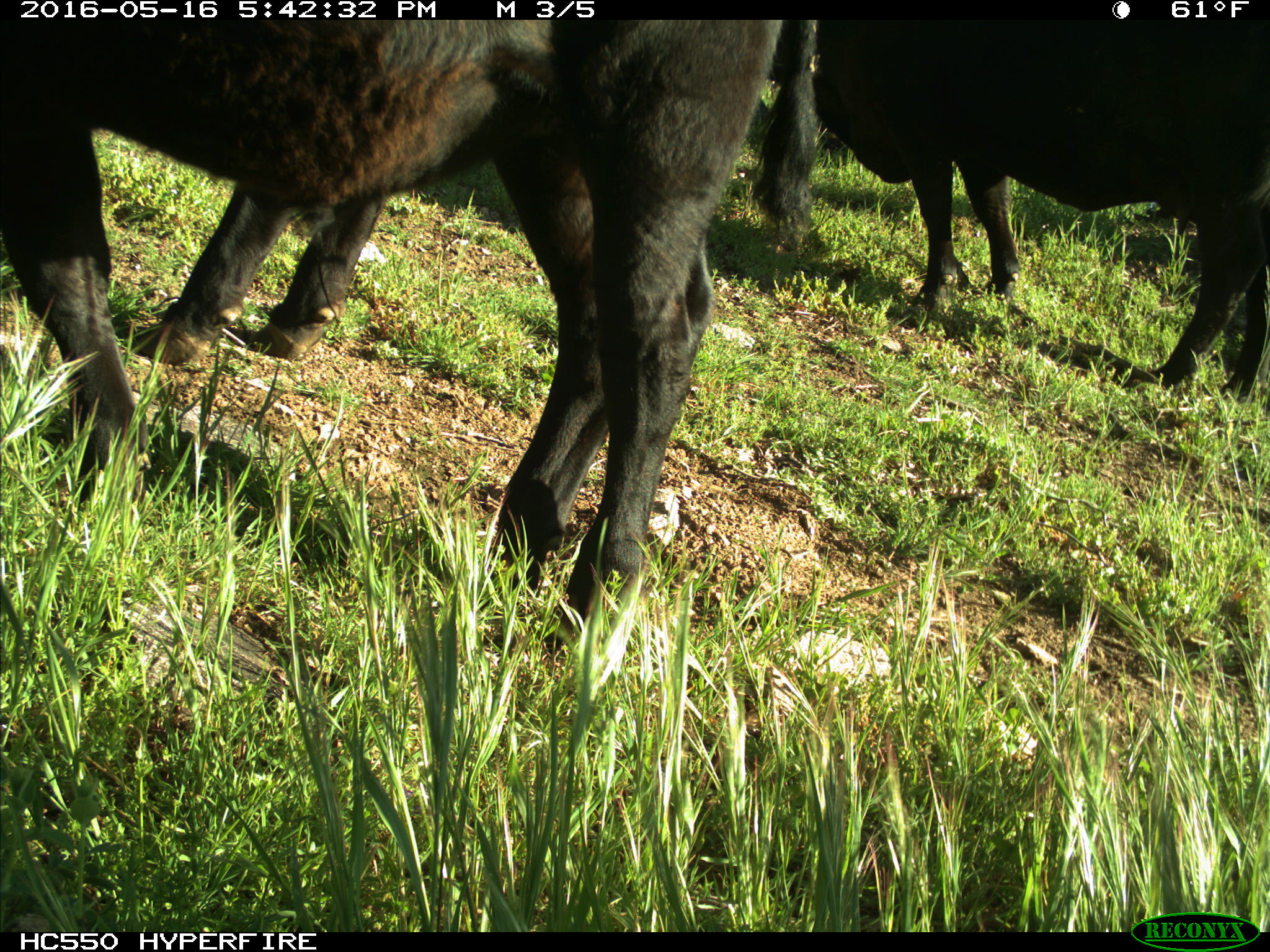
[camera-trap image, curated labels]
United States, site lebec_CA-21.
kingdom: Animalia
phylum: Chordata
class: Mammalia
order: Artiodactyla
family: Bovidae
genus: Bos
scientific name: Bos taurus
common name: domestic cow